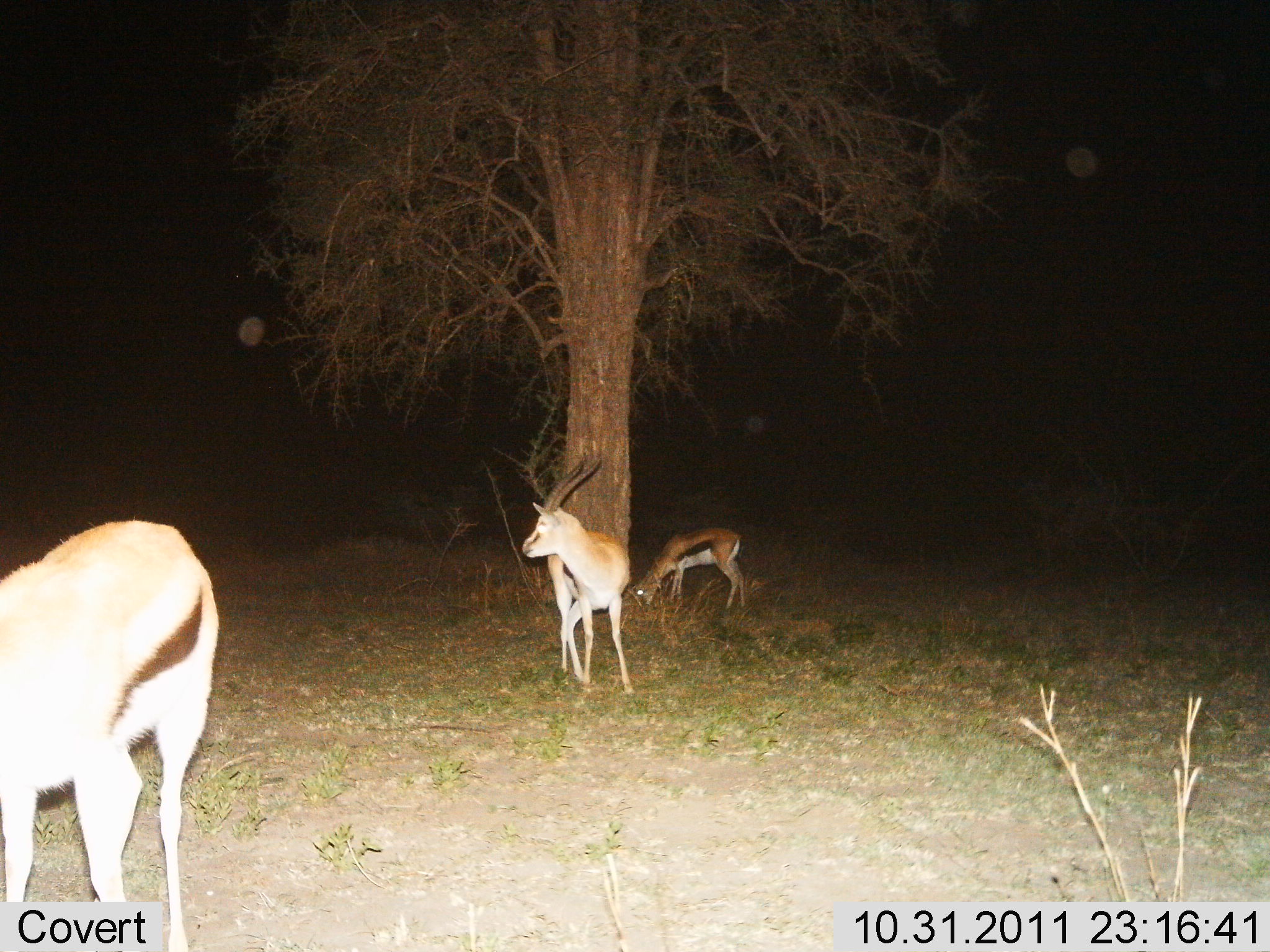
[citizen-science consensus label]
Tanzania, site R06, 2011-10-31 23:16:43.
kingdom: Animalia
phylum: Chordata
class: Mammalia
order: Artiodactyla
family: Bovidae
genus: Eudorcas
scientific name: Eudorcas thomsonii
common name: thomson's gazelle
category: gazellethomsons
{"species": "gazellethomsons (thomson's gazelle) (Eudorcas thomsonii)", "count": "3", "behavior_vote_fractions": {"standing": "82%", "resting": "0%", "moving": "12%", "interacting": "0%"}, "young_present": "0%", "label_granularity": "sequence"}